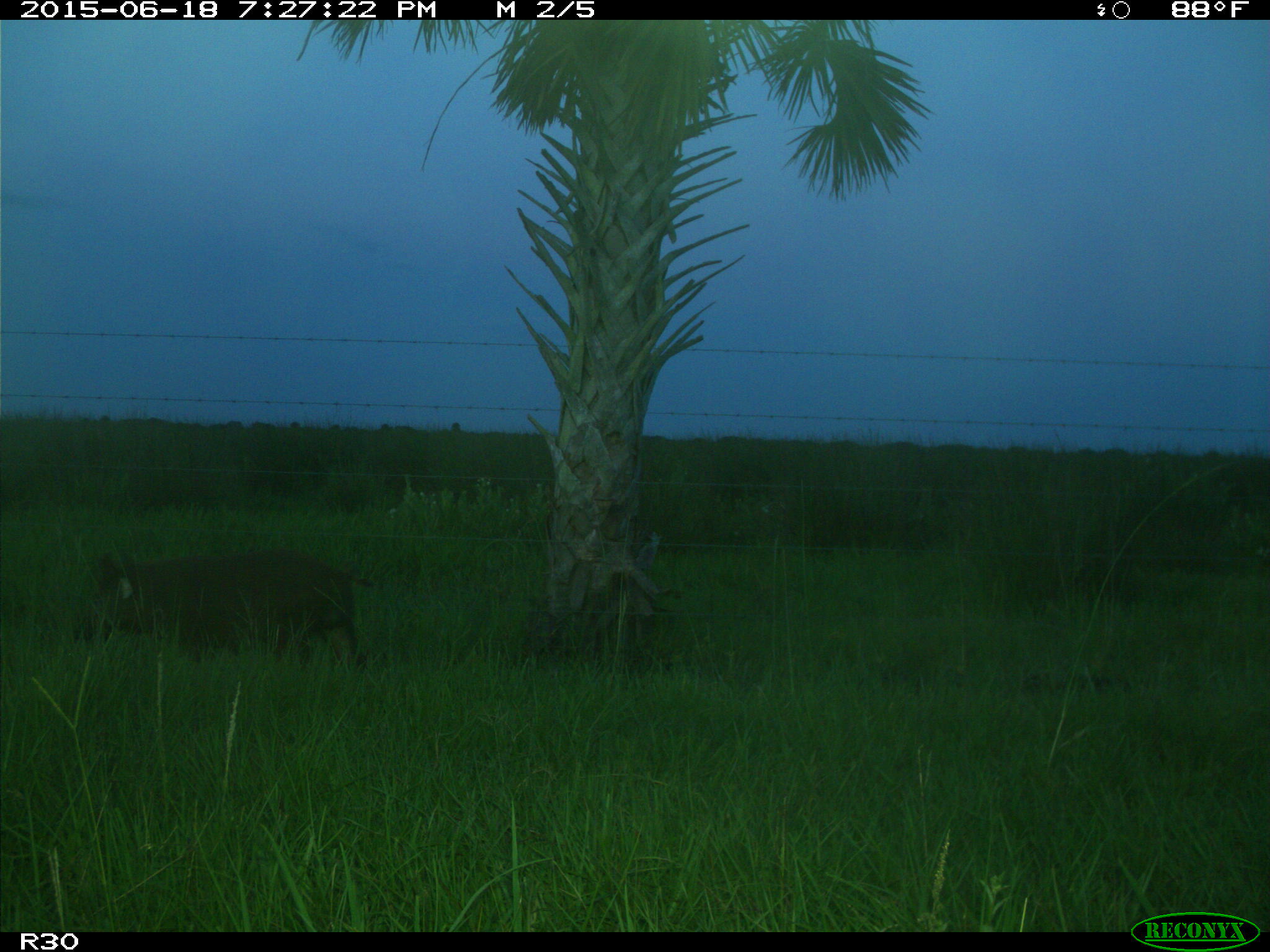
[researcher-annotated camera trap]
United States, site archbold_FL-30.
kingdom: Animalia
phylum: Chordata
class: Mammalia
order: Artiodactyla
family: Suidae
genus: Sus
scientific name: Sus scrofa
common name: wild boar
Sus scrofa (wild boar).